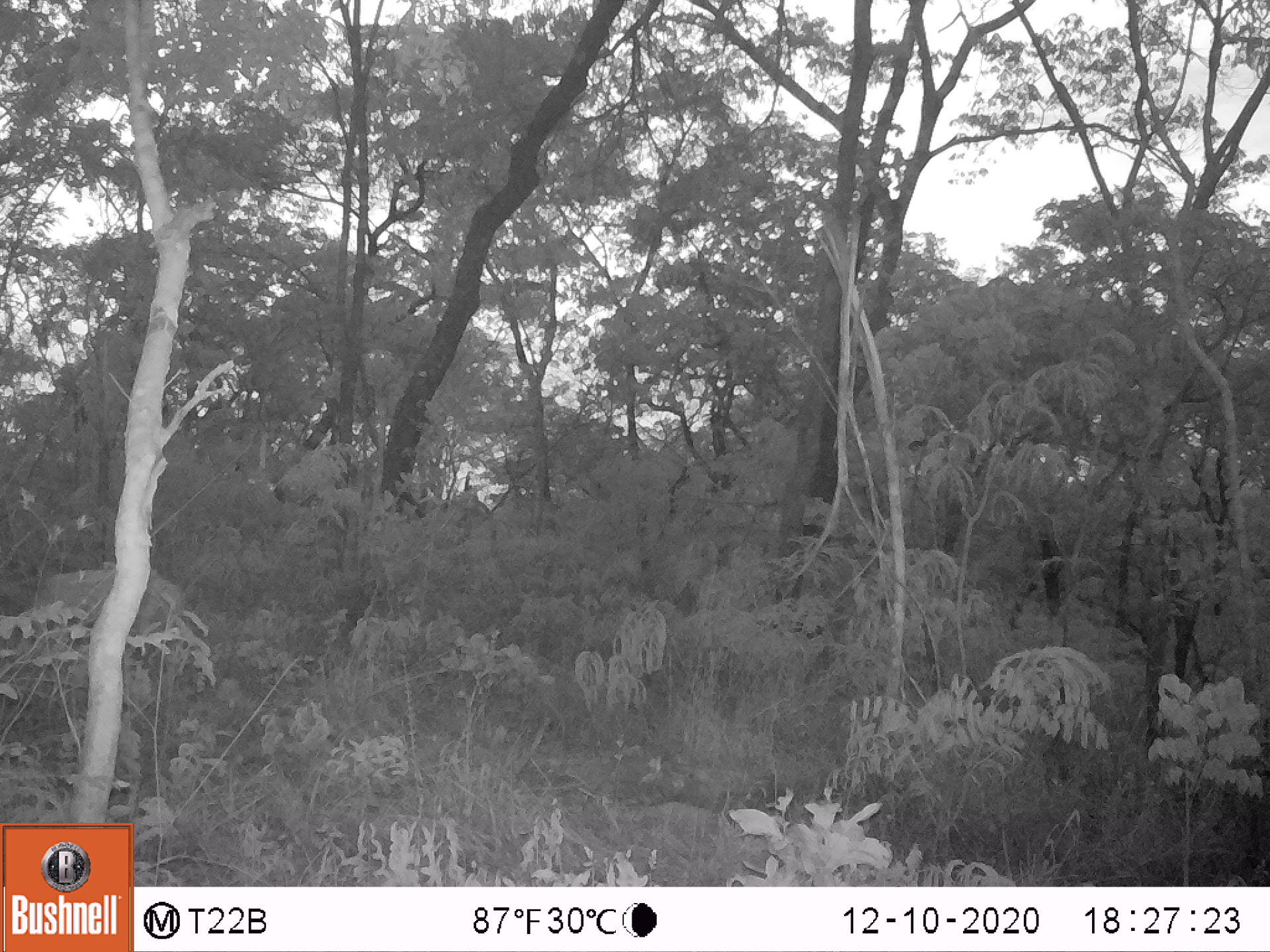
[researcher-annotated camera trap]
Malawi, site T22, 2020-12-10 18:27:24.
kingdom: Animalia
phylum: Chordata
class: Mammalia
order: Artiodactyla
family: Bovidae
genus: Sylvicapra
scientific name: Sylvicapra grimmia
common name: common duiker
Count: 1.